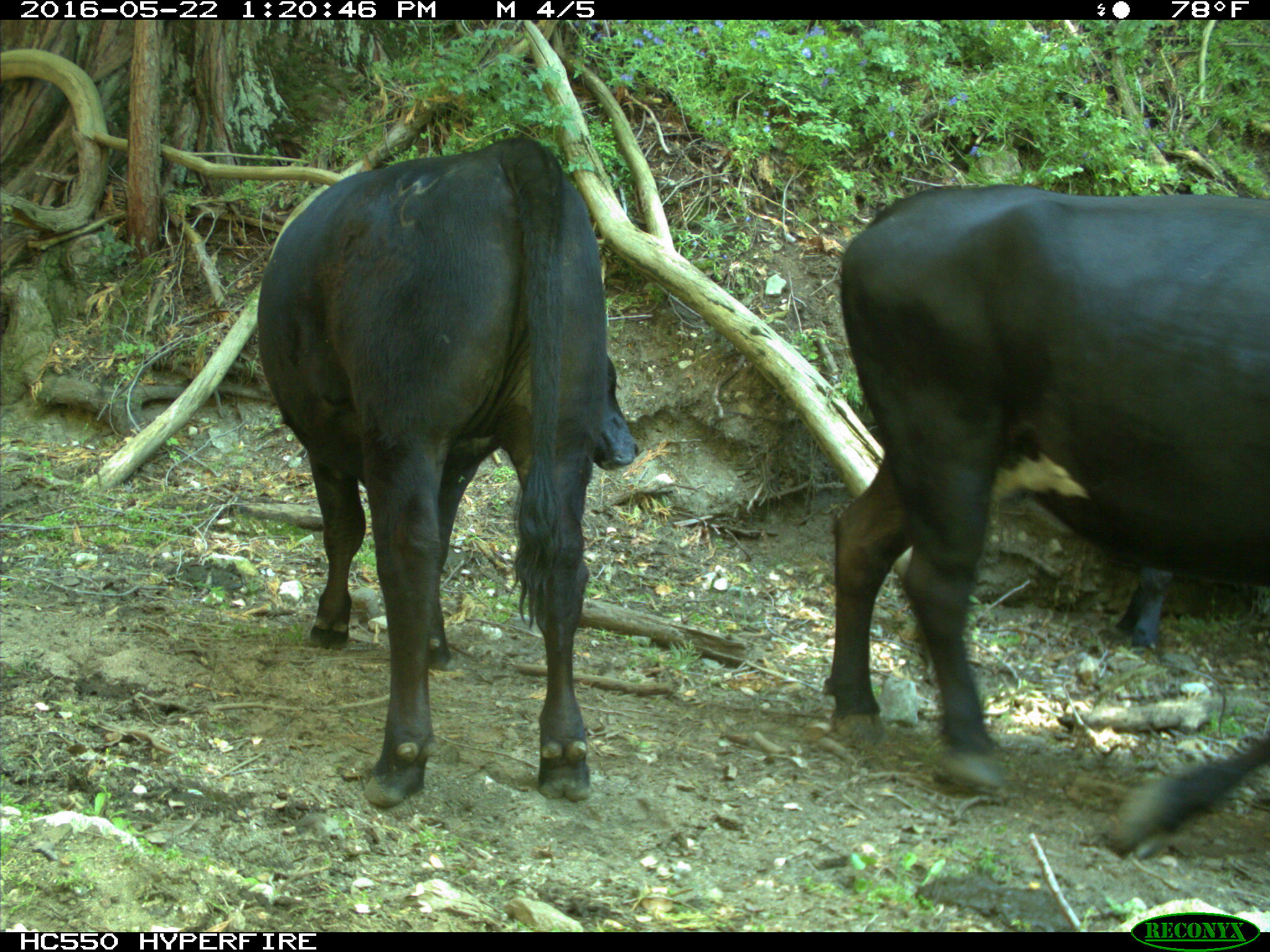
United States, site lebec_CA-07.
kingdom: Animalia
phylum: Chordata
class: Mammalia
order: Artiodactyla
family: Bovidae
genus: Bos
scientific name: Bos taurus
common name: domestic cow